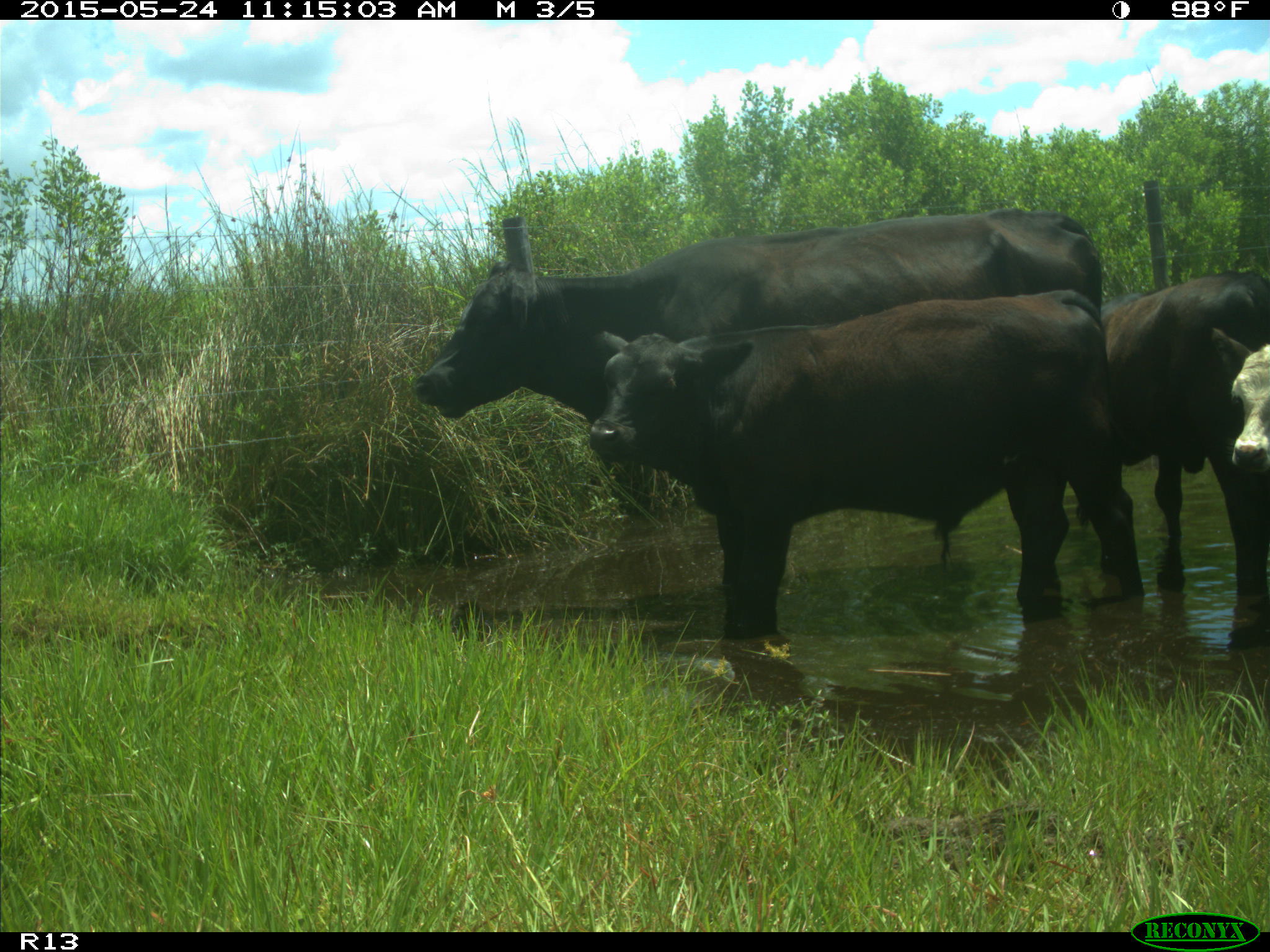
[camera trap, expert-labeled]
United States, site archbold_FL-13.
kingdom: Animalia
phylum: Chordata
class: Mammalia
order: Artiodactyla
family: Bovidae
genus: Bos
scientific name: Bos taurus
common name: domestic cow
Bos taurus (domestic cow).